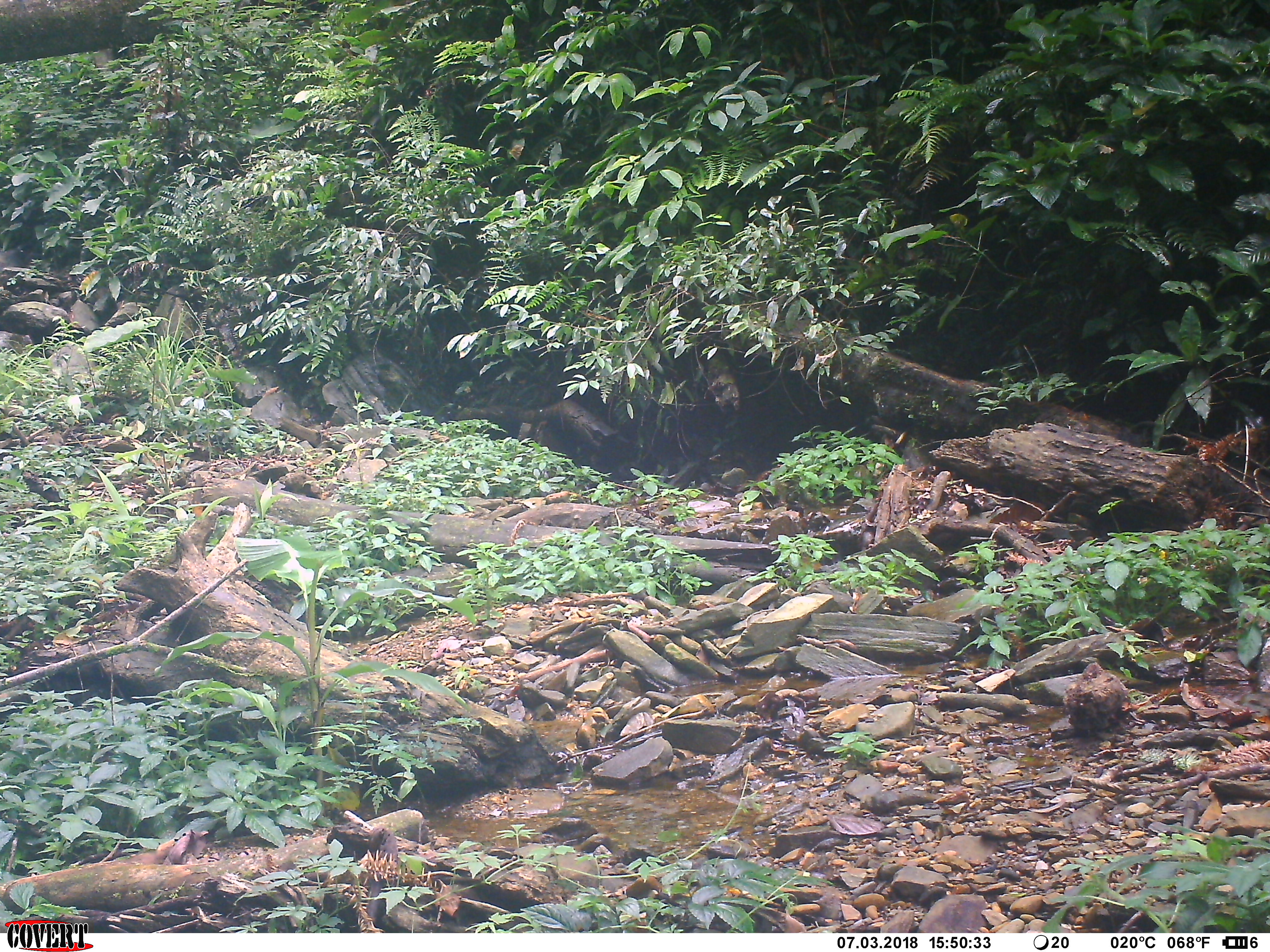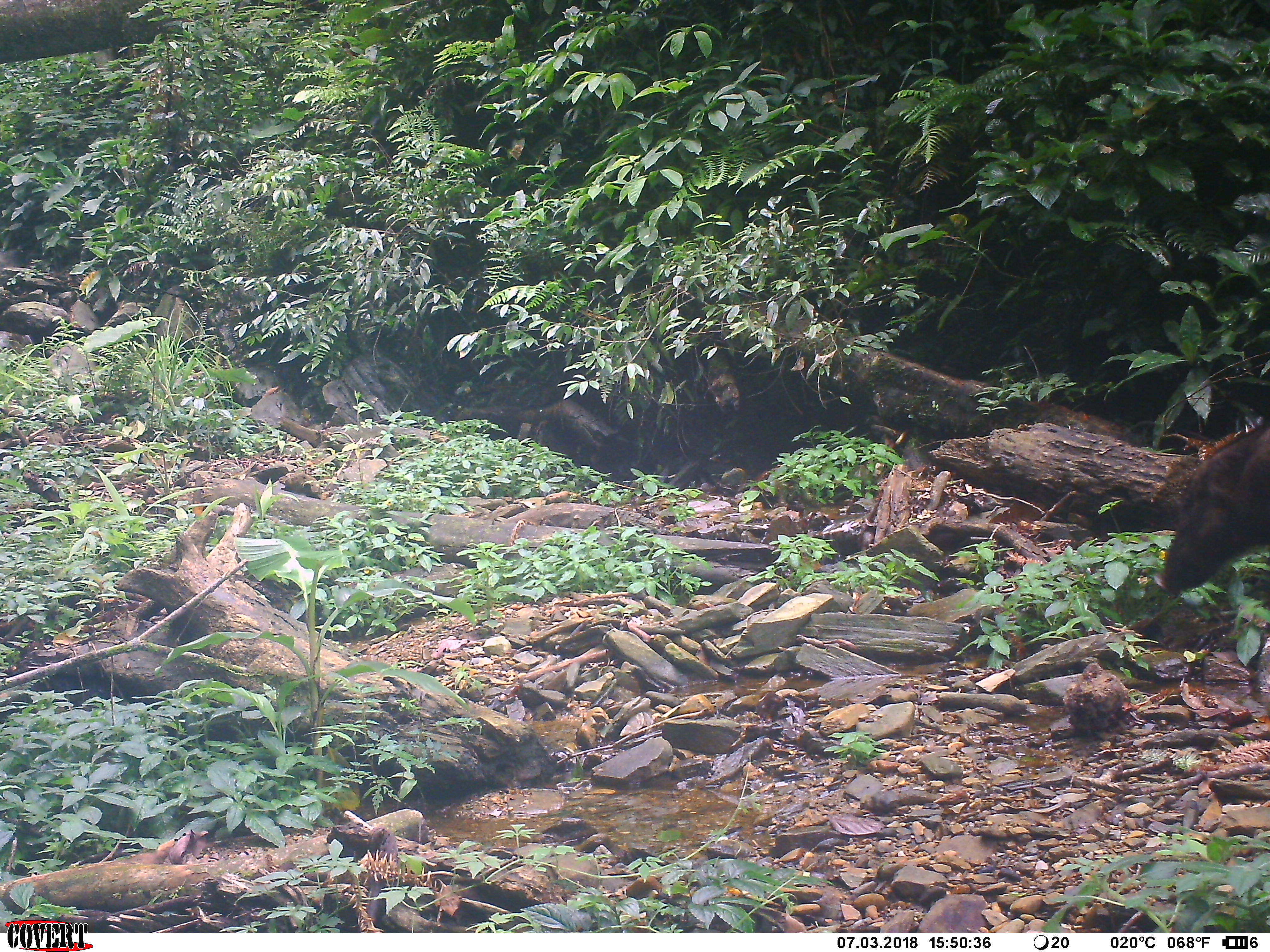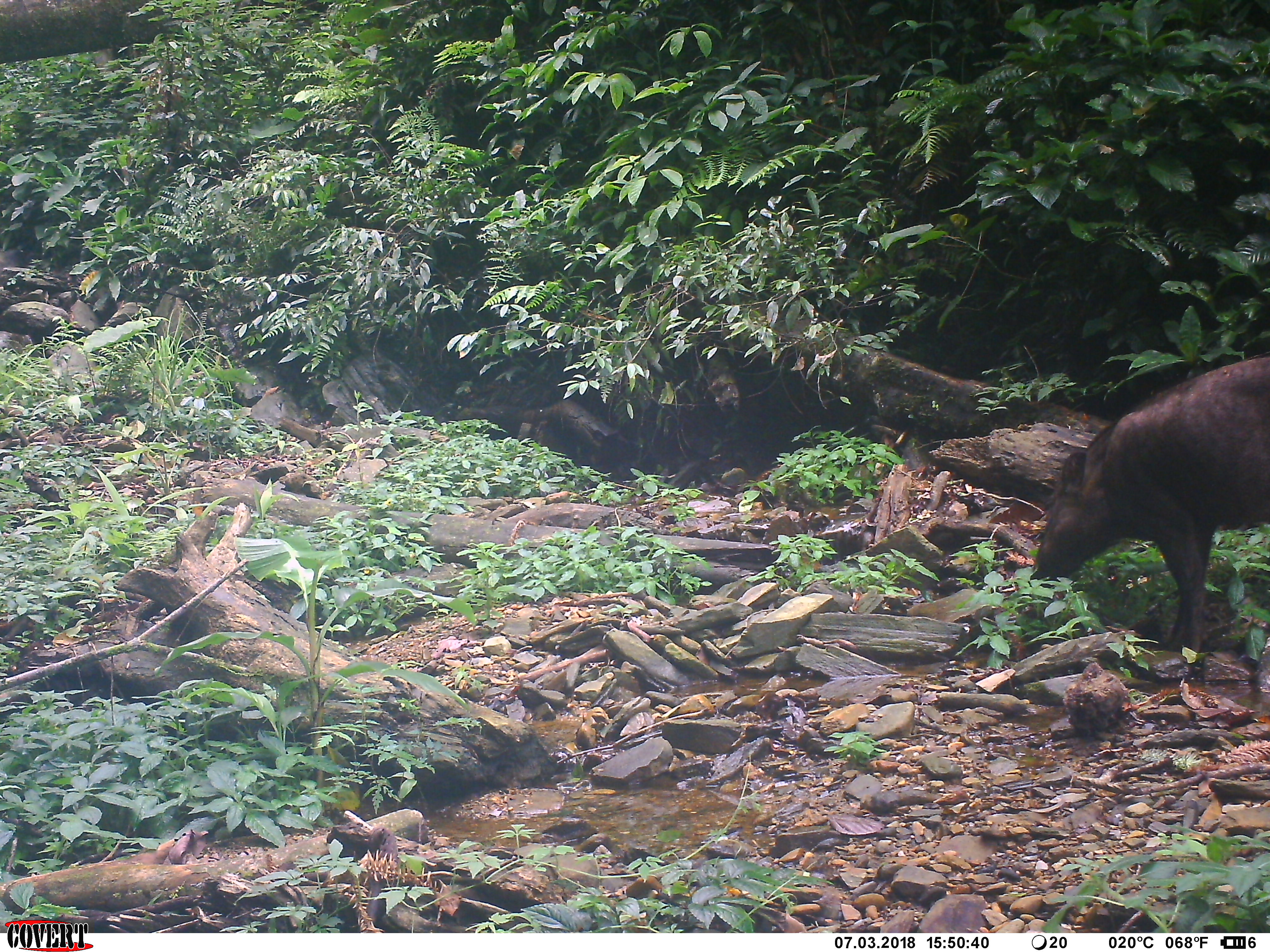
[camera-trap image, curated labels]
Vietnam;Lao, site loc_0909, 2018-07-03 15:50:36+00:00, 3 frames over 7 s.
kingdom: Animalia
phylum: Chordata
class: Mammalia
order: Artiodactyla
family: Suidae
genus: Sus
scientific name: Sus scrofa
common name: eurasian wild pig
Eurasian wild pig (Sus scrofa). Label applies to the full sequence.